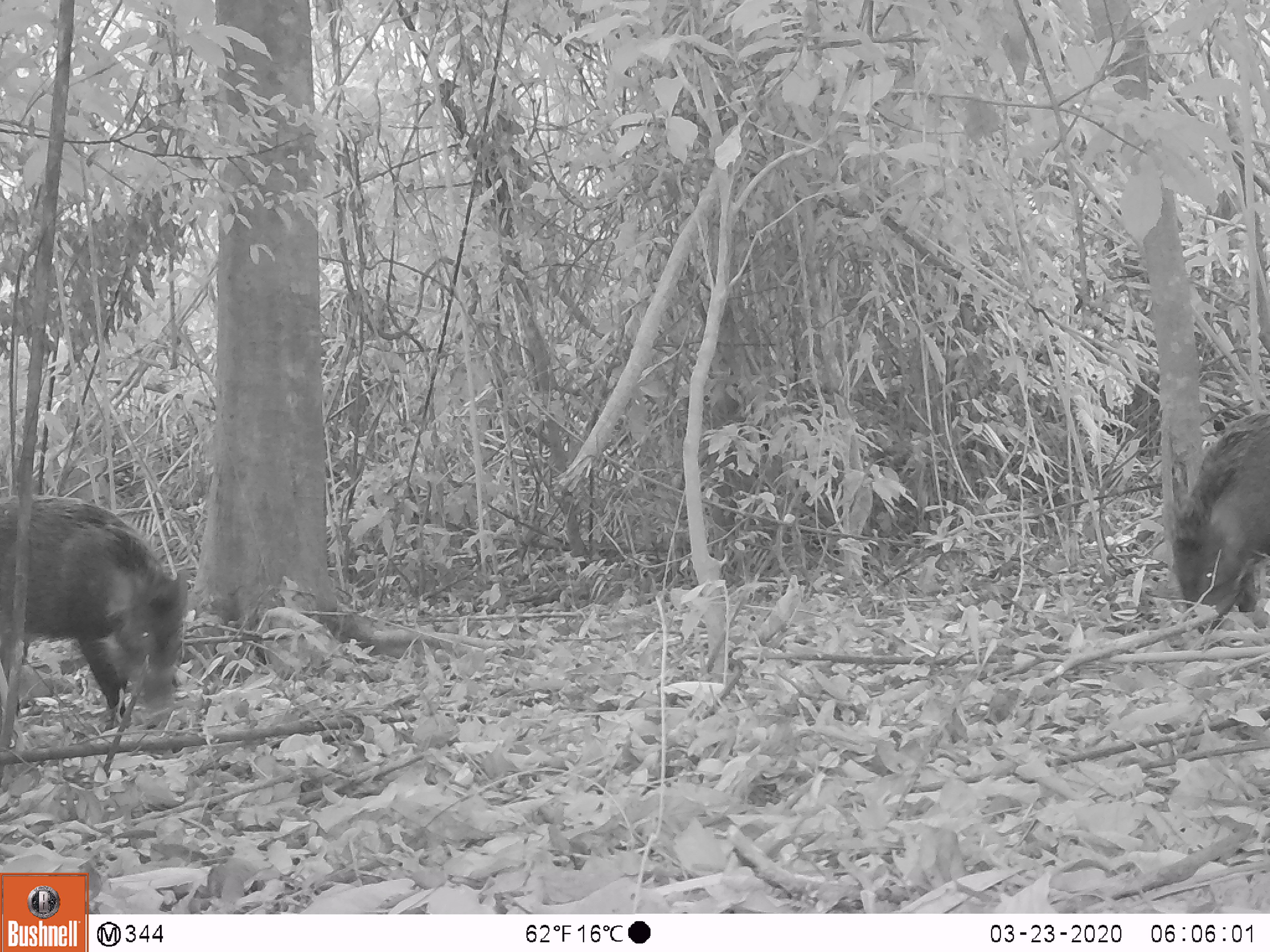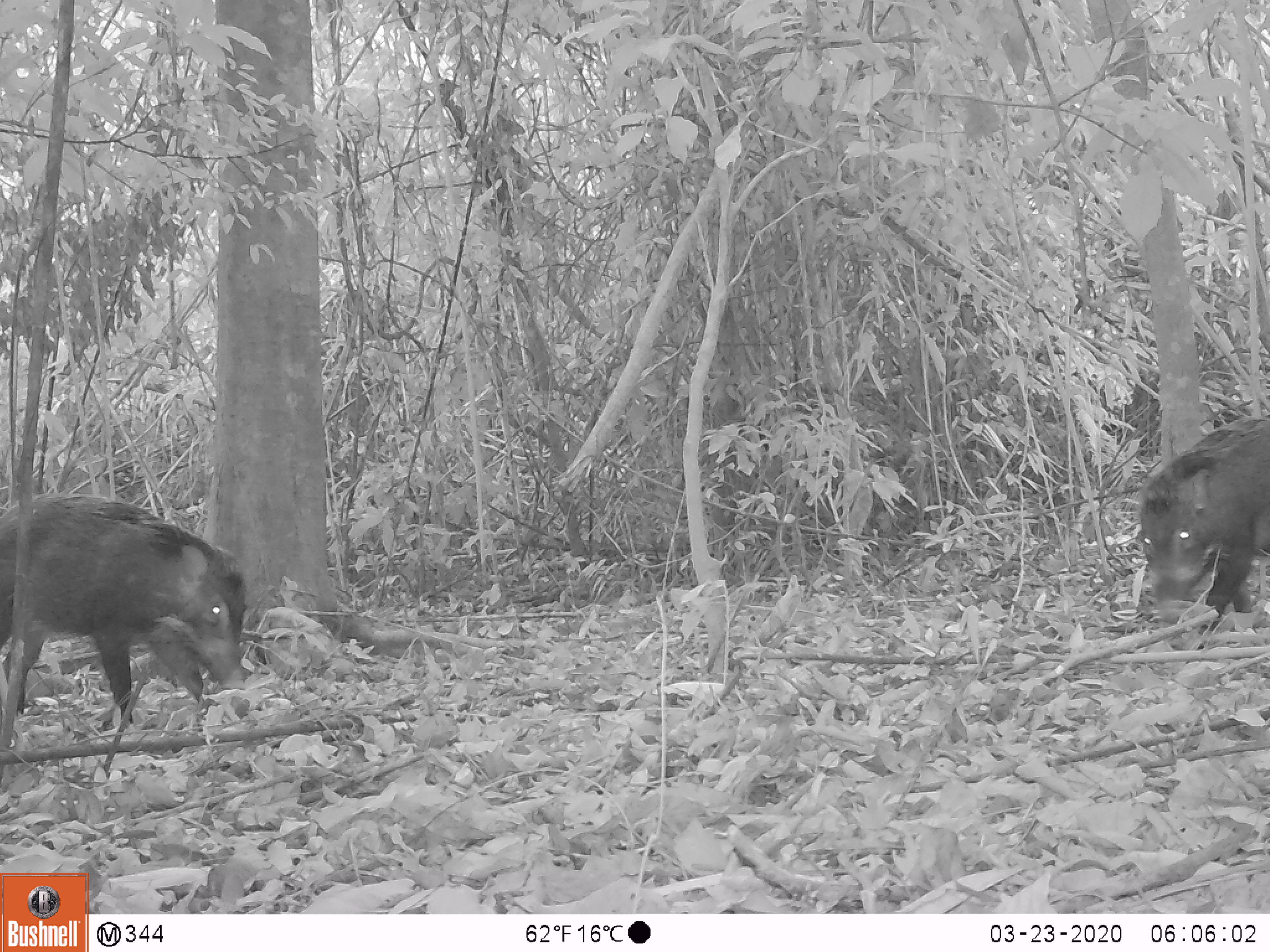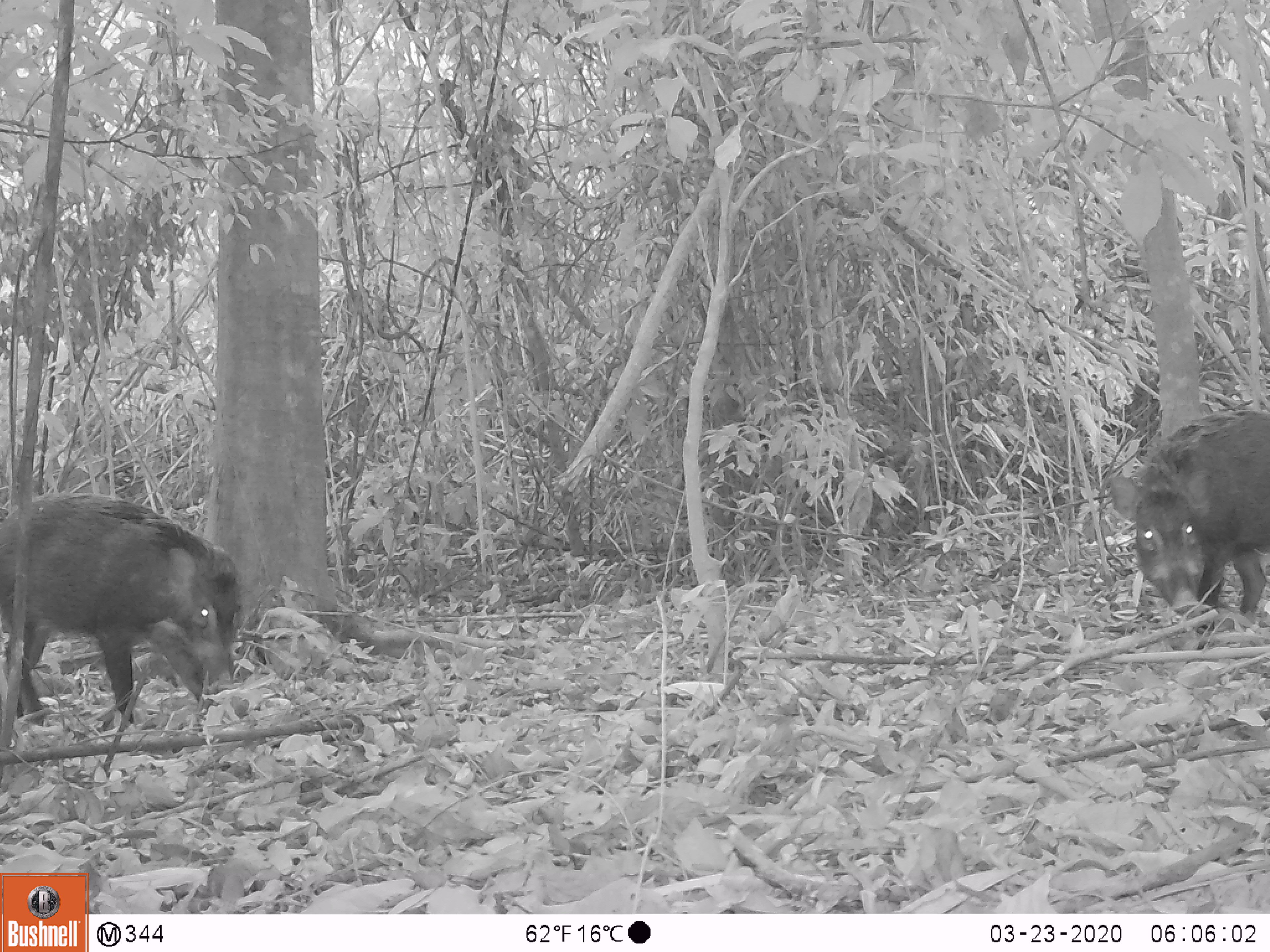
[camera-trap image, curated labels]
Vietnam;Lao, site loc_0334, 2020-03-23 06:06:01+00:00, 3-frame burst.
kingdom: Animalia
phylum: Chordata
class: Mammalia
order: Artiodactyla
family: Suidae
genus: Sus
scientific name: Sus scrofa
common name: eurasian wild pig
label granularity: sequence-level